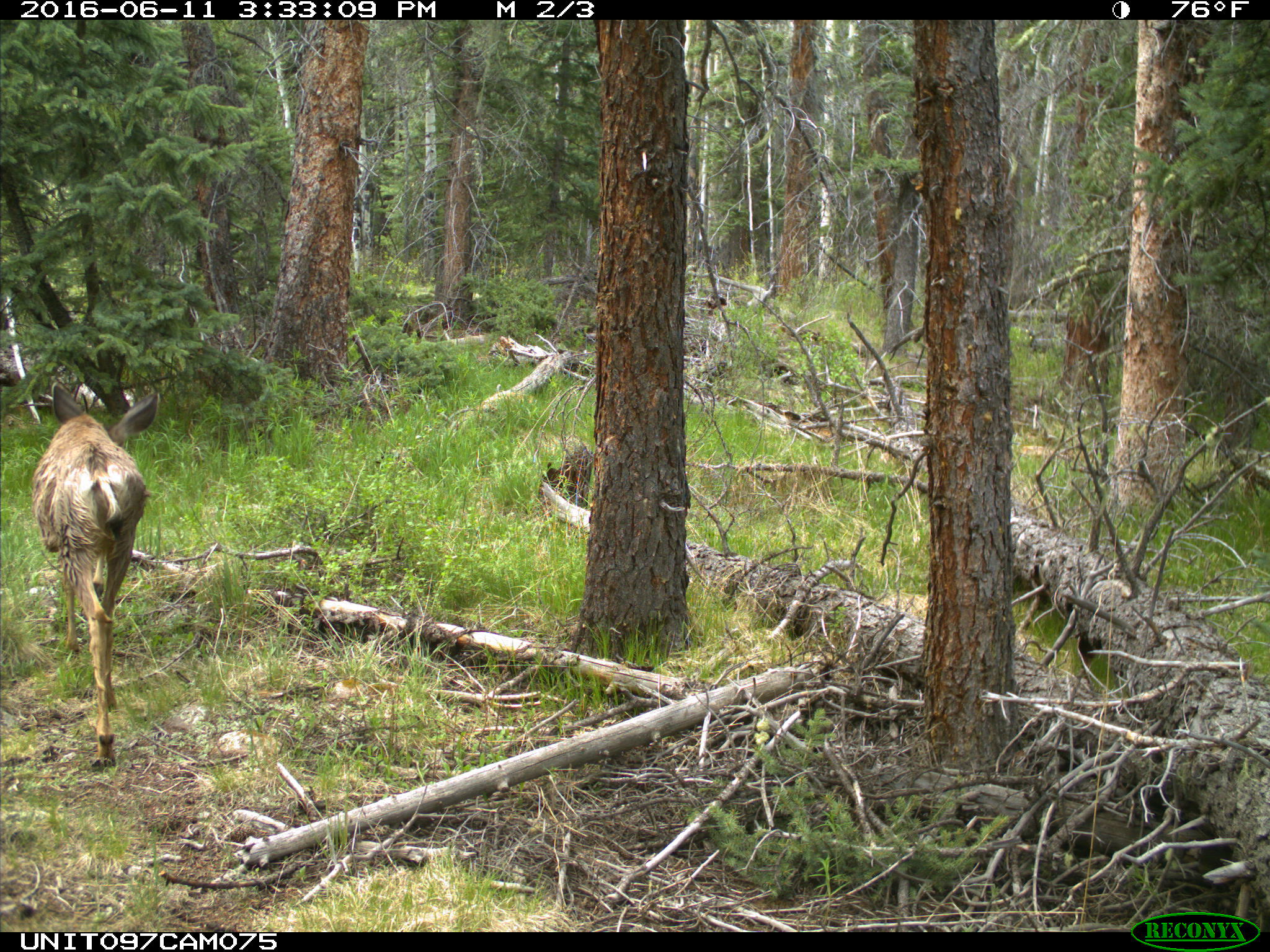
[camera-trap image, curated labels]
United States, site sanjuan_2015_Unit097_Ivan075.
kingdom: Animalia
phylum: Chordata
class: Mammalia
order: Artiodactyla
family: Cervidae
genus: Odocoileus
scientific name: Odocoileus hemionus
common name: mule deer